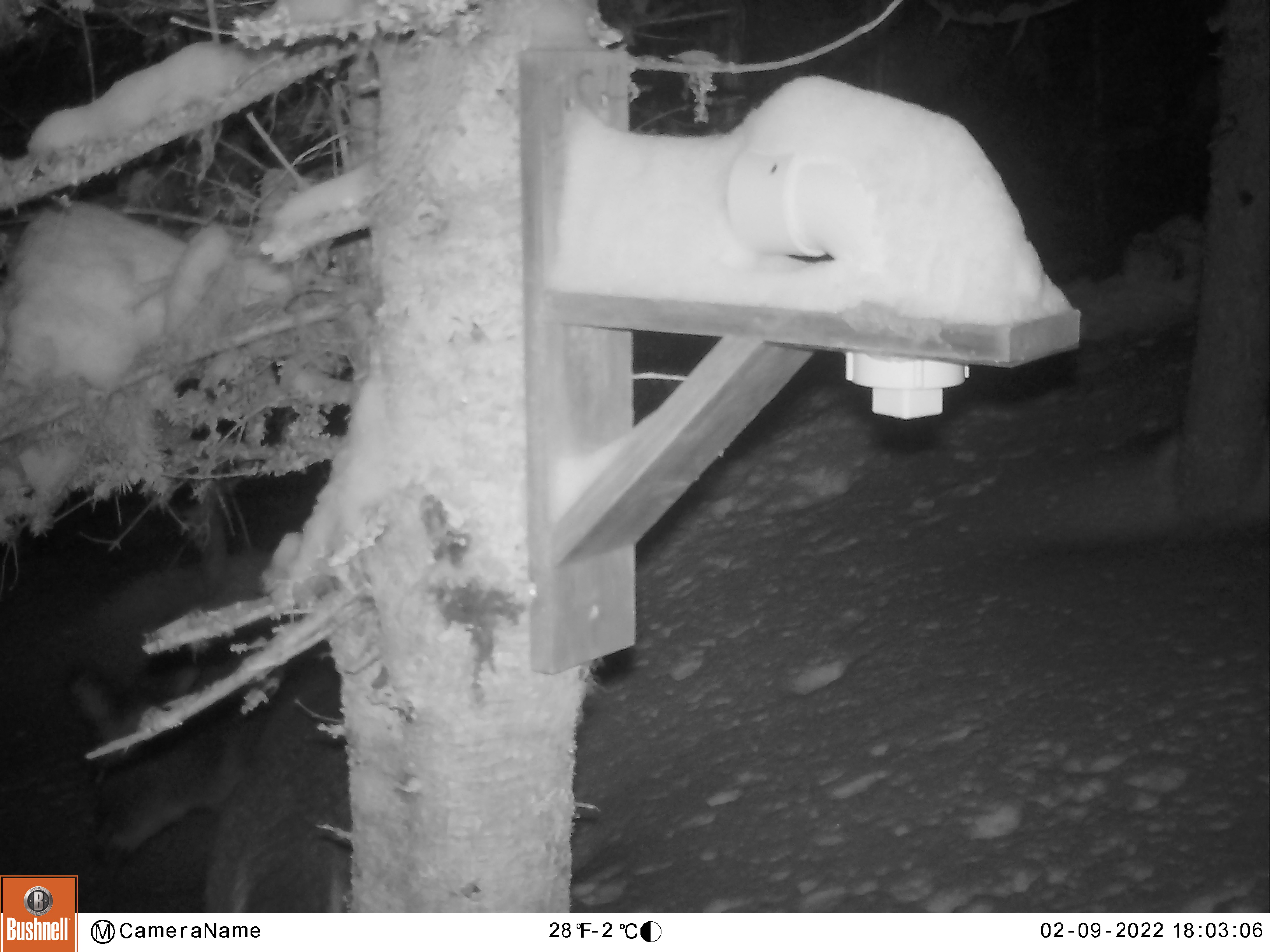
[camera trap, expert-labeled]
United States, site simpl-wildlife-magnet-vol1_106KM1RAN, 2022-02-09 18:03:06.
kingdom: Animalia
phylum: Chordata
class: Mammalia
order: Artiodactyla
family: Cervidae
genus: Odocoileus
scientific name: Odocoileus virginianus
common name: white-tailed deer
White-tailed deer (Odocoileus virginianus).